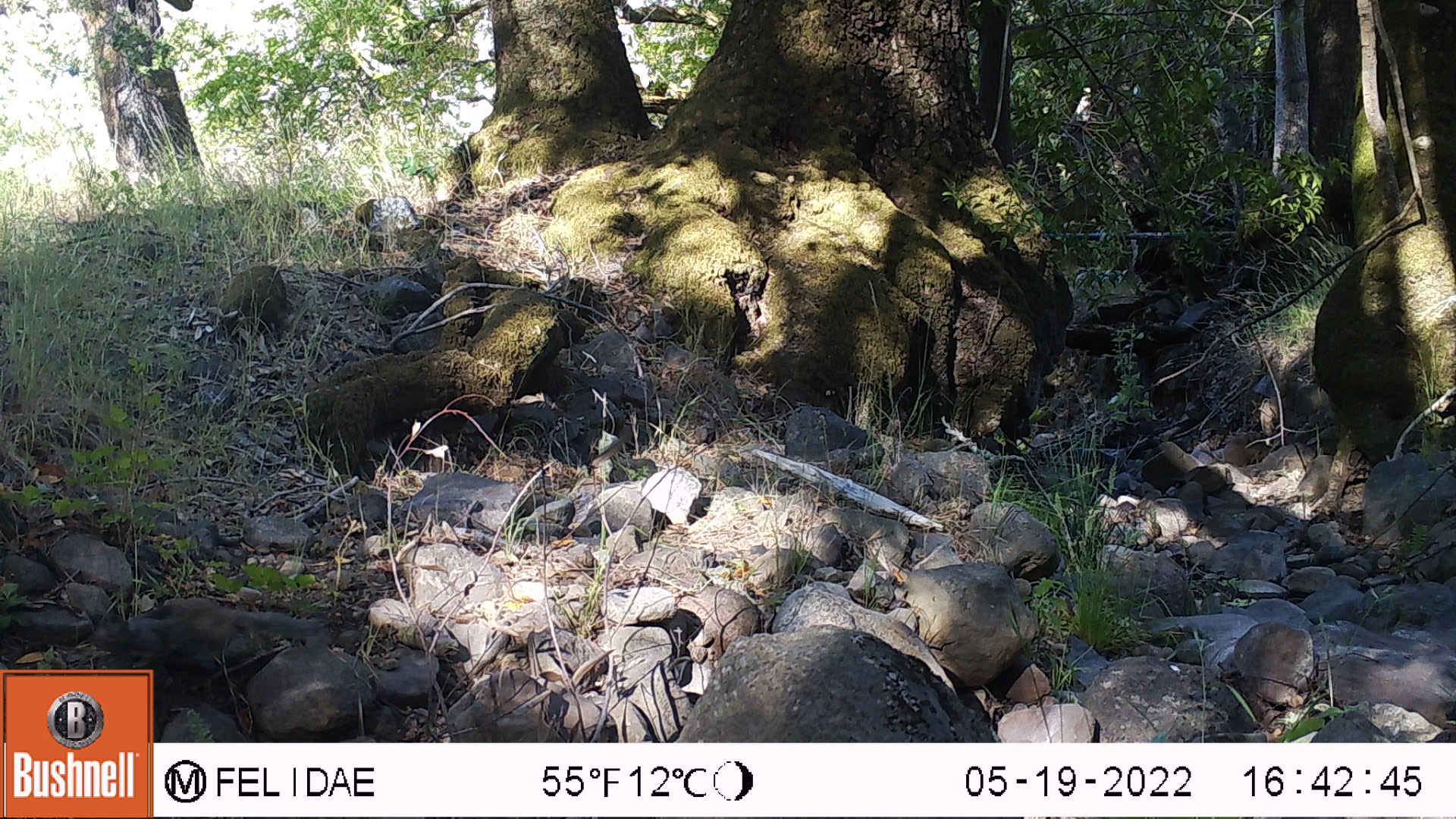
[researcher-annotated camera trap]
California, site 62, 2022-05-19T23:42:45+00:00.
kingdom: Animalia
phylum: Chordata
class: Mammalia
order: Rodentia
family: Sciuridae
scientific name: Sciuridae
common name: squirrel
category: unknown squirrel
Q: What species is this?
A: Unknown squirrel (squirrel) (Sciuridae).